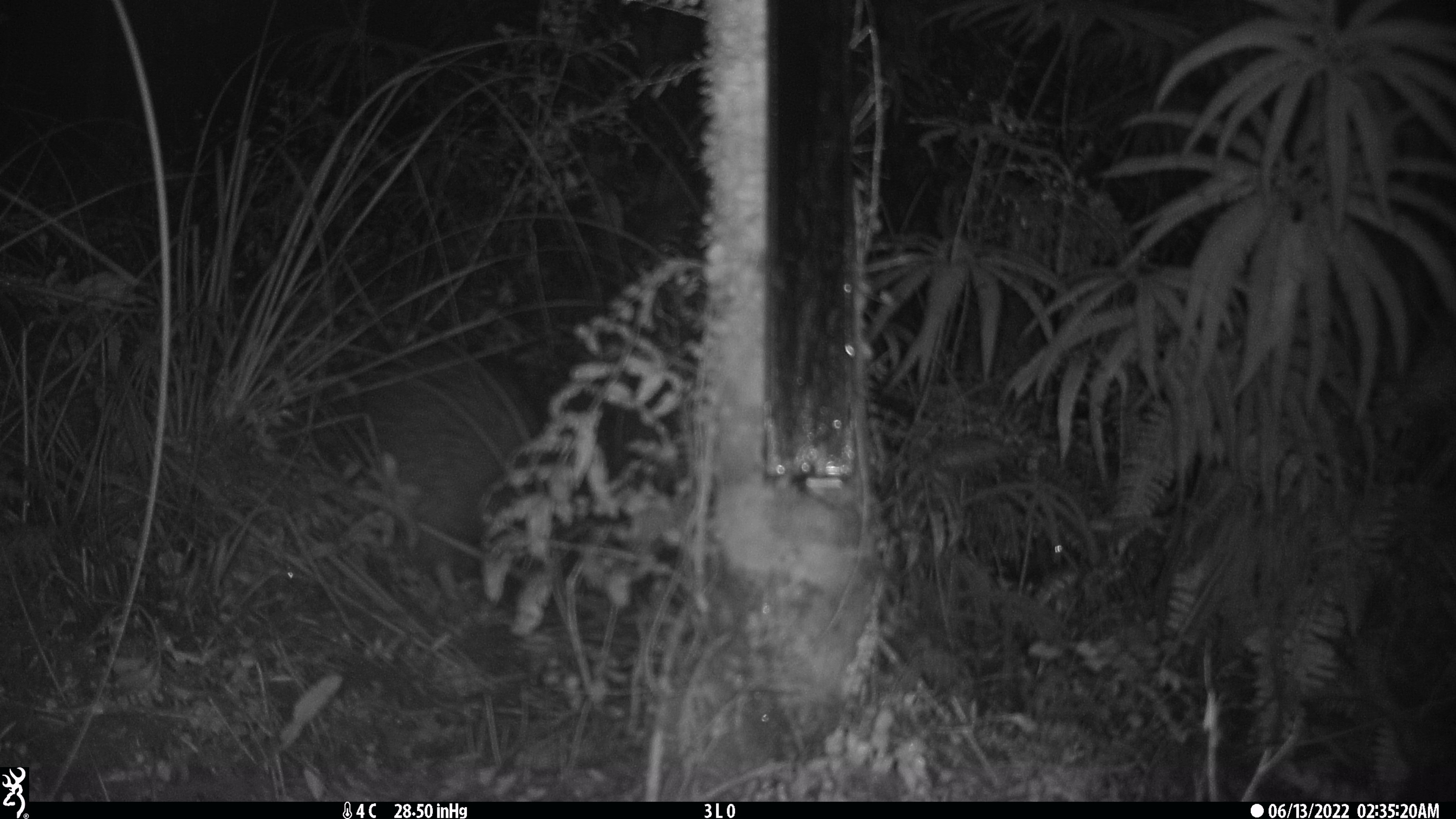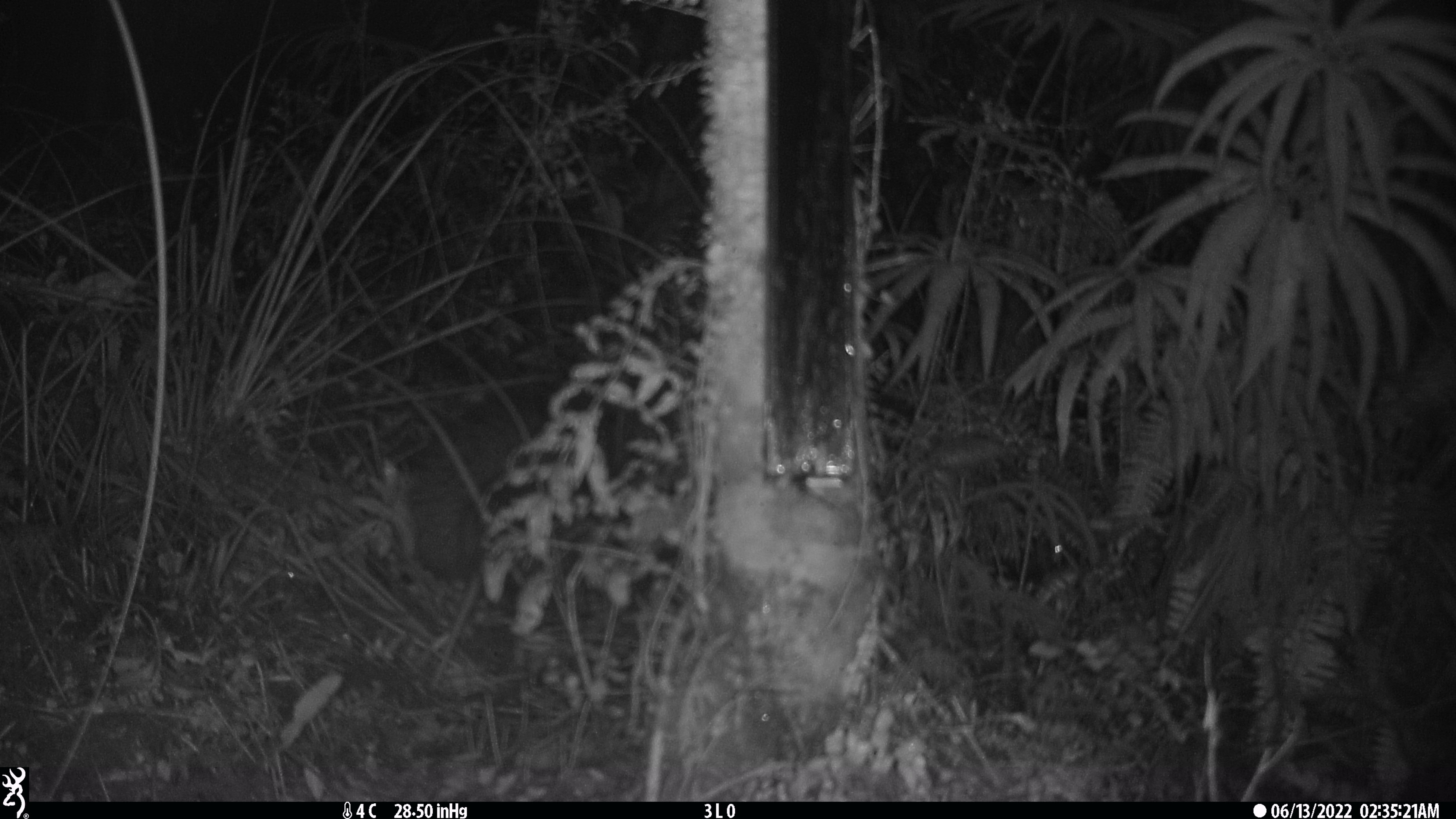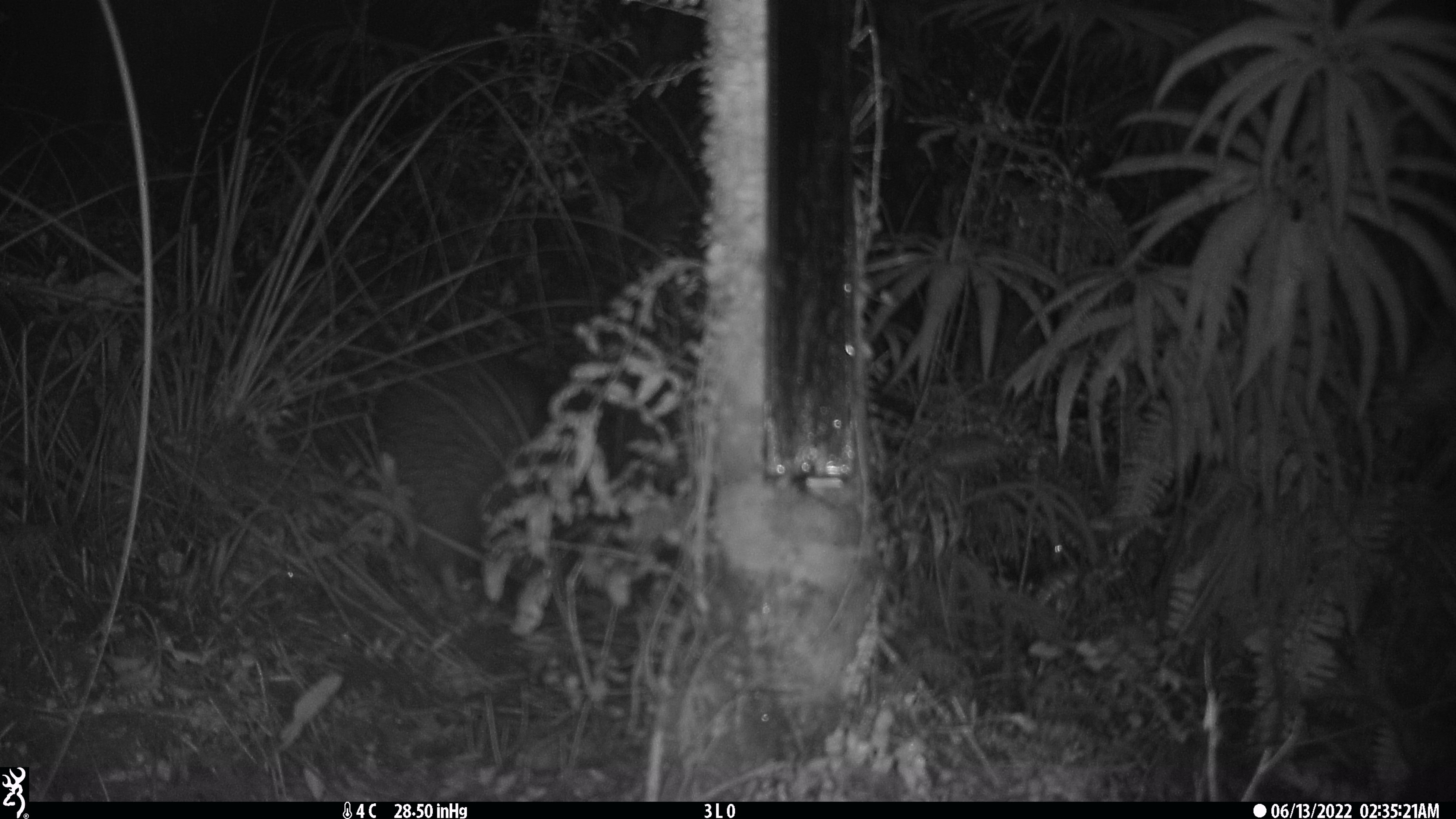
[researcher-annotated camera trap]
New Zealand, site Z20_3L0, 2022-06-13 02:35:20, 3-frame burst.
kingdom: Animalia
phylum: Chordata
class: Aves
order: Apterygiformes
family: Apterygidae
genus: Apteryx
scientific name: Apteryx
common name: kiwi